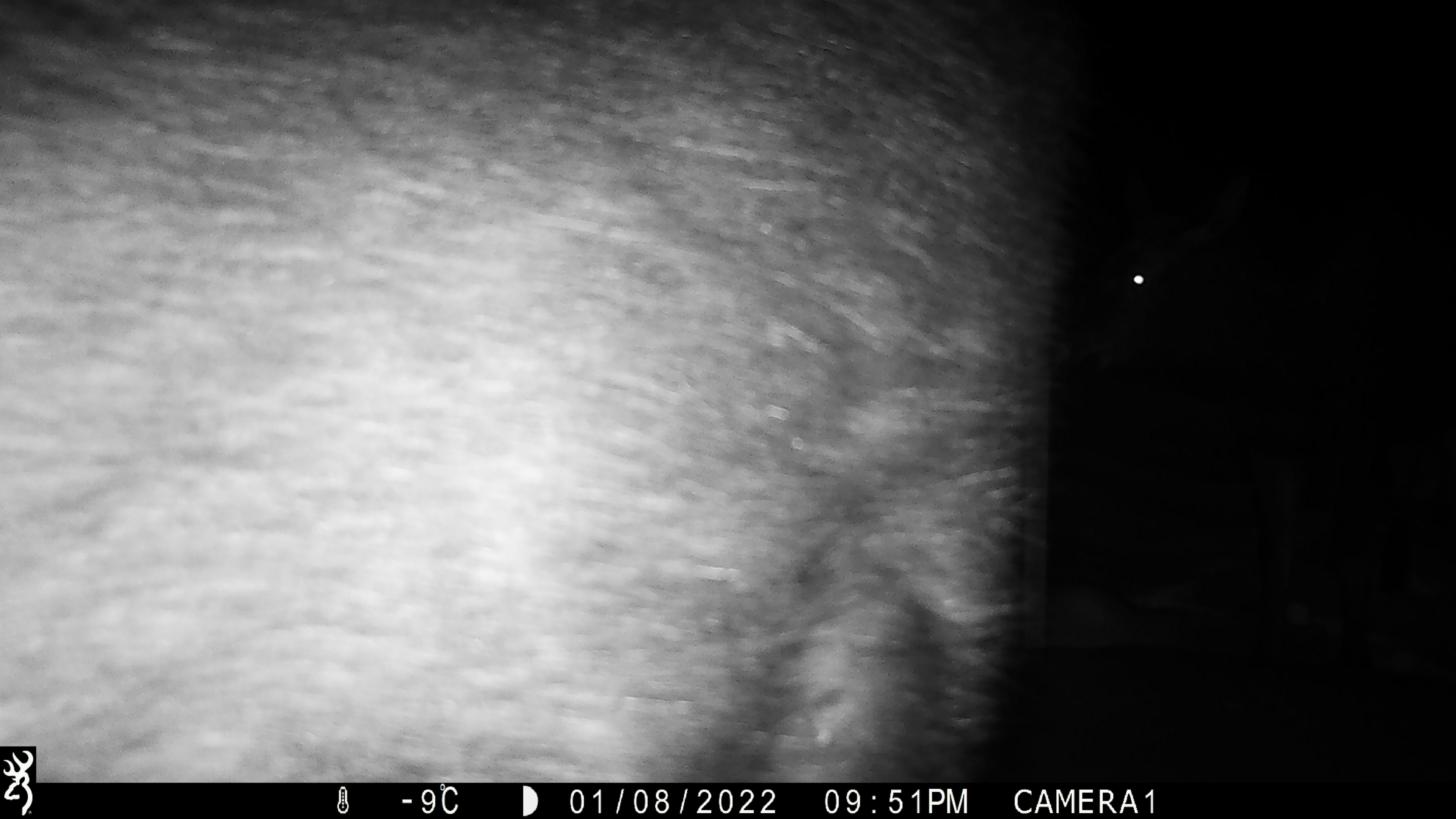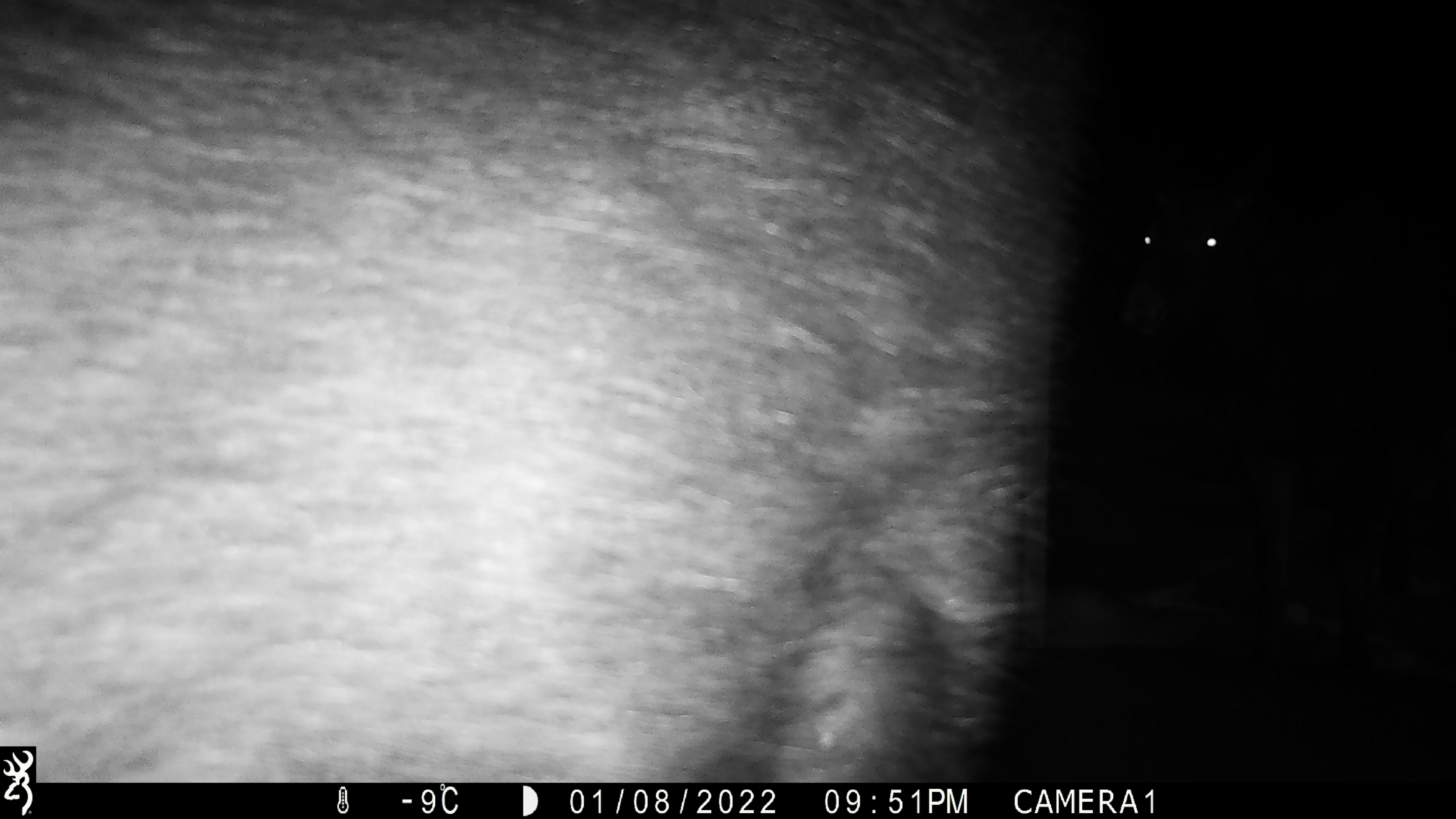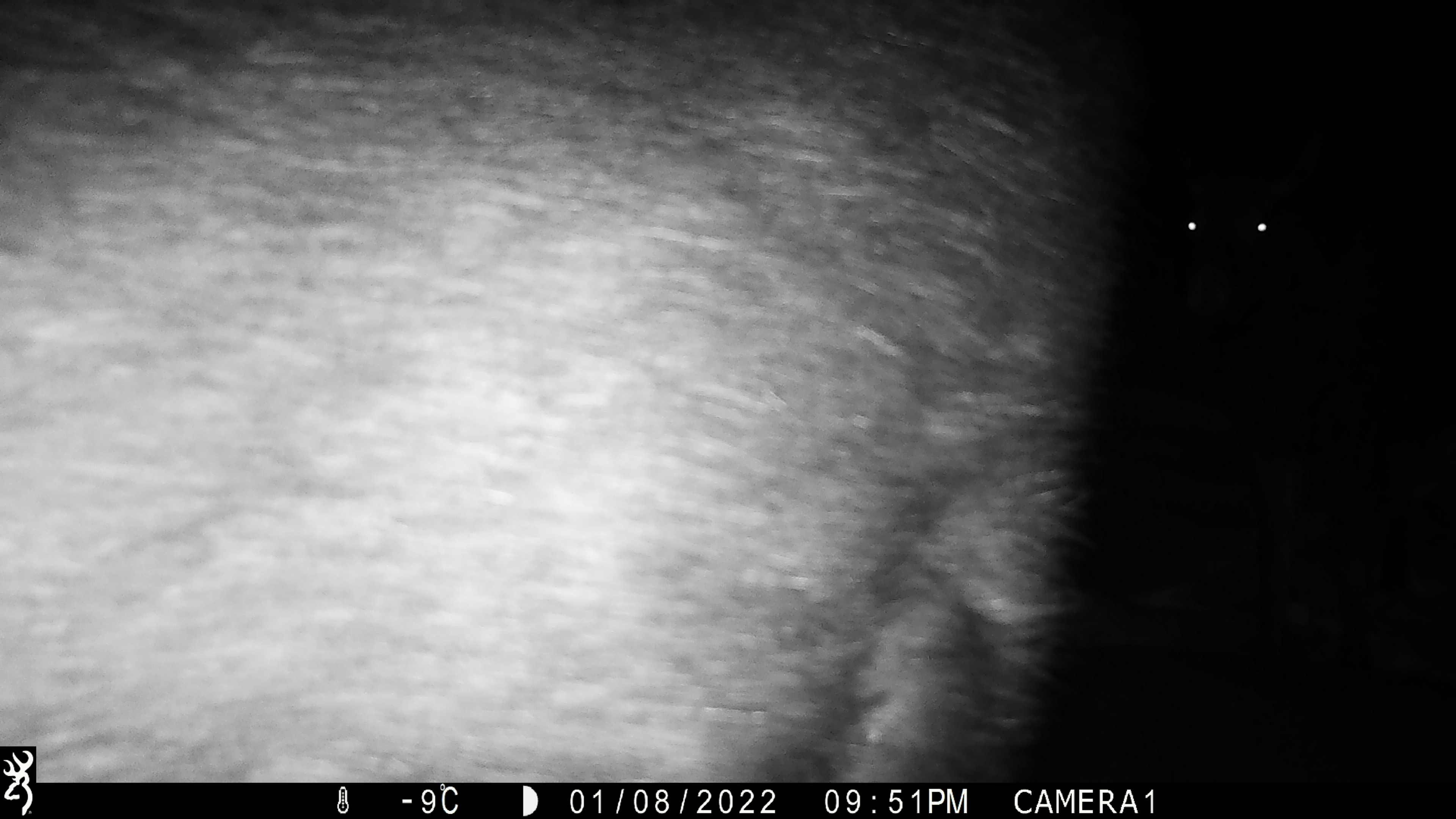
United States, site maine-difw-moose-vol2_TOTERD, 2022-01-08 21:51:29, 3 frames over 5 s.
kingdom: Animalia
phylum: Chordata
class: Mammalia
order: Artiodactyla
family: Cervidae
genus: Alces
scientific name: Alces alces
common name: moose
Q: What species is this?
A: Moose (Alces alces).